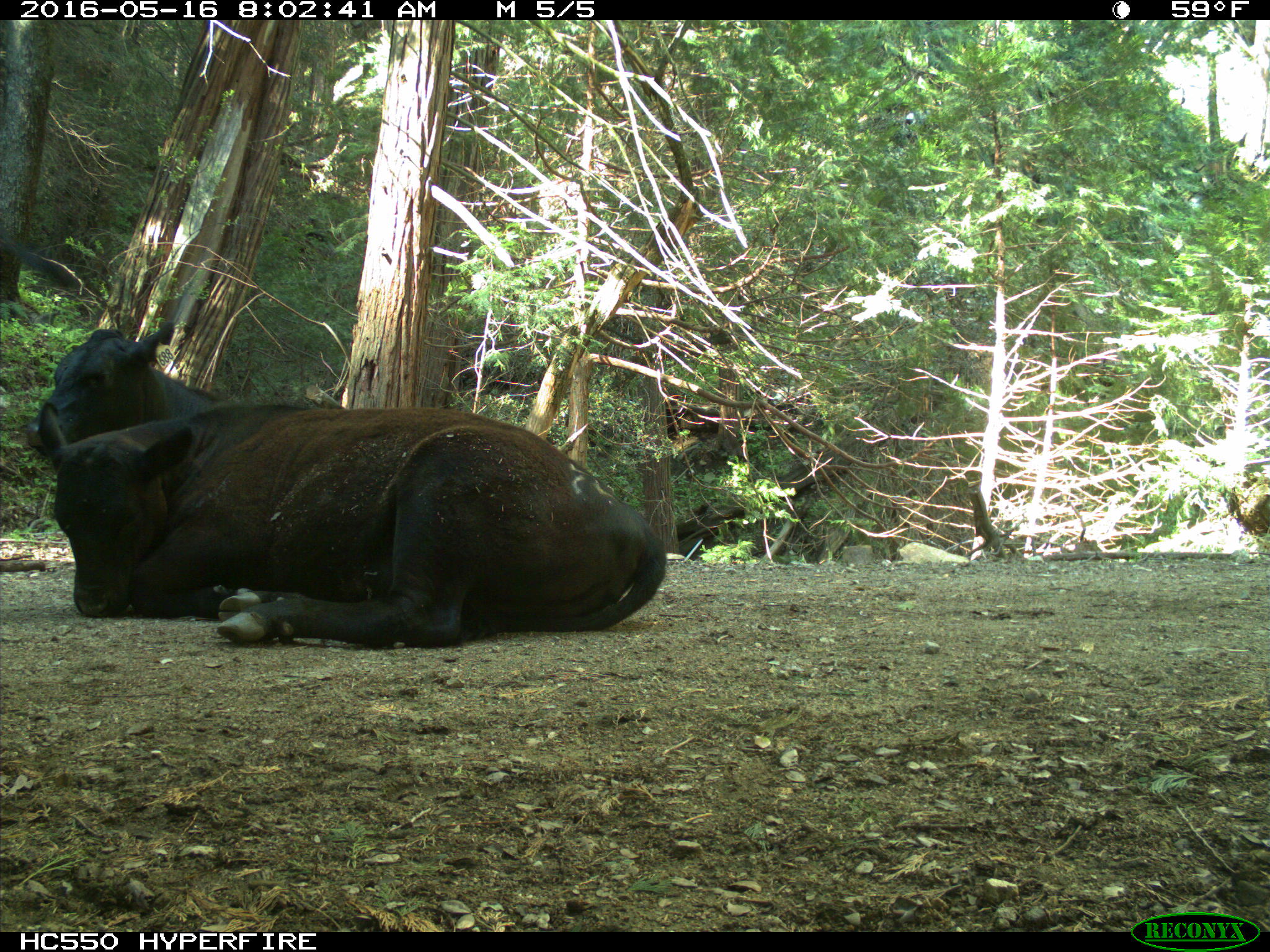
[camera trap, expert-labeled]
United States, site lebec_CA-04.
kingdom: Animalia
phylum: Chordata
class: Mammalia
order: Artiodactyla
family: Bovidae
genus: Bos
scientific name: Bos taurus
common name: domestic cow